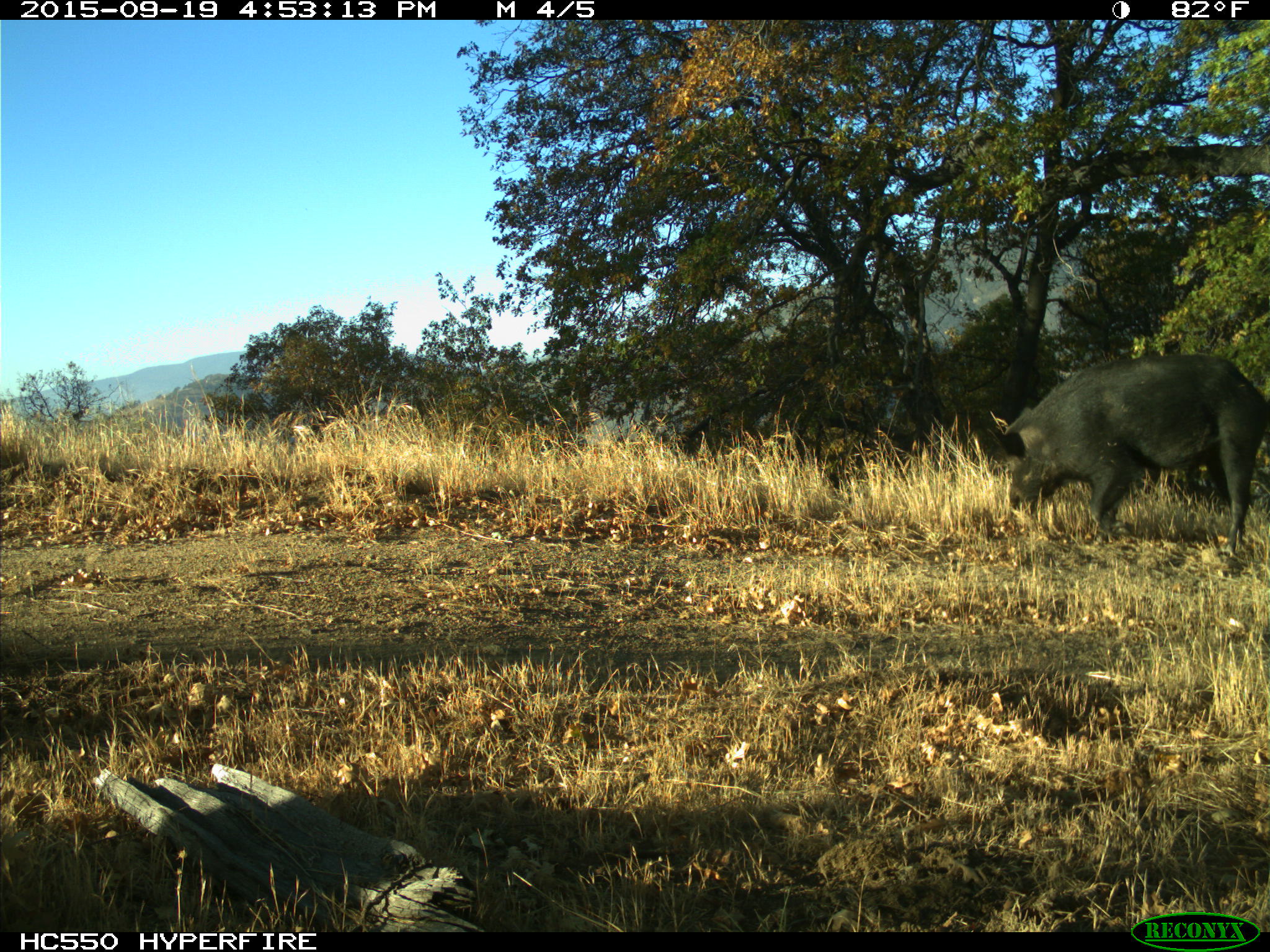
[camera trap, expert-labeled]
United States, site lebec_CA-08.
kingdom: Animalia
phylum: Chordata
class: Mammalia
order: Artiodactyla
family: Suidae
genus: Sus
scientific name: Sus scrofa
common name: wild boar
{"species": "Sus scrofa (wild boar)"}